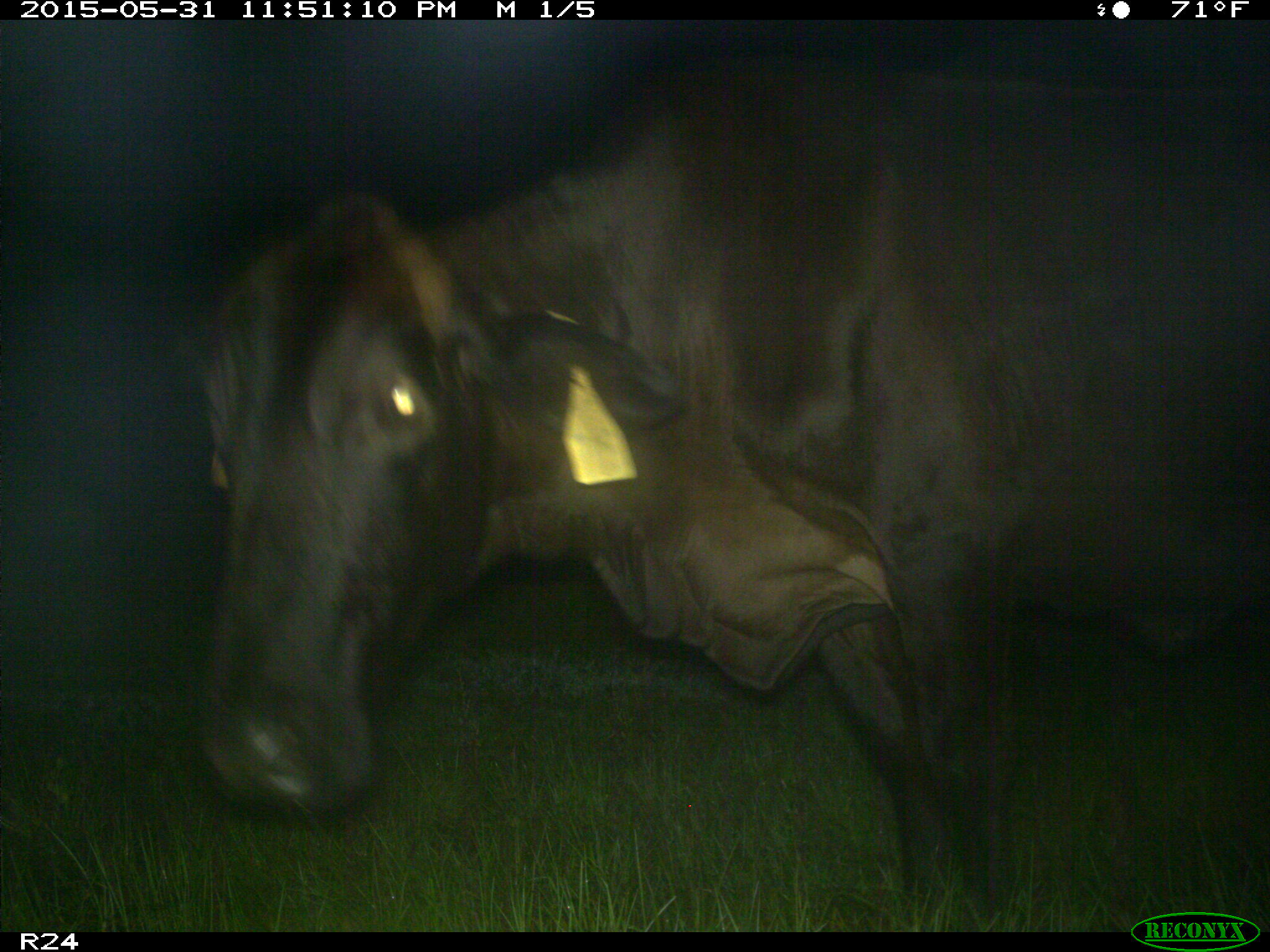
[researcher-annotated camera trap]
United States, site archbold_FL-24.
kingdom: Animalia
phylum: Chordata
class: Mammalia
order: Artiodactyla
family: Bovidae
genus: Bos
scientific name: Bos taurus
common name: domestic cow